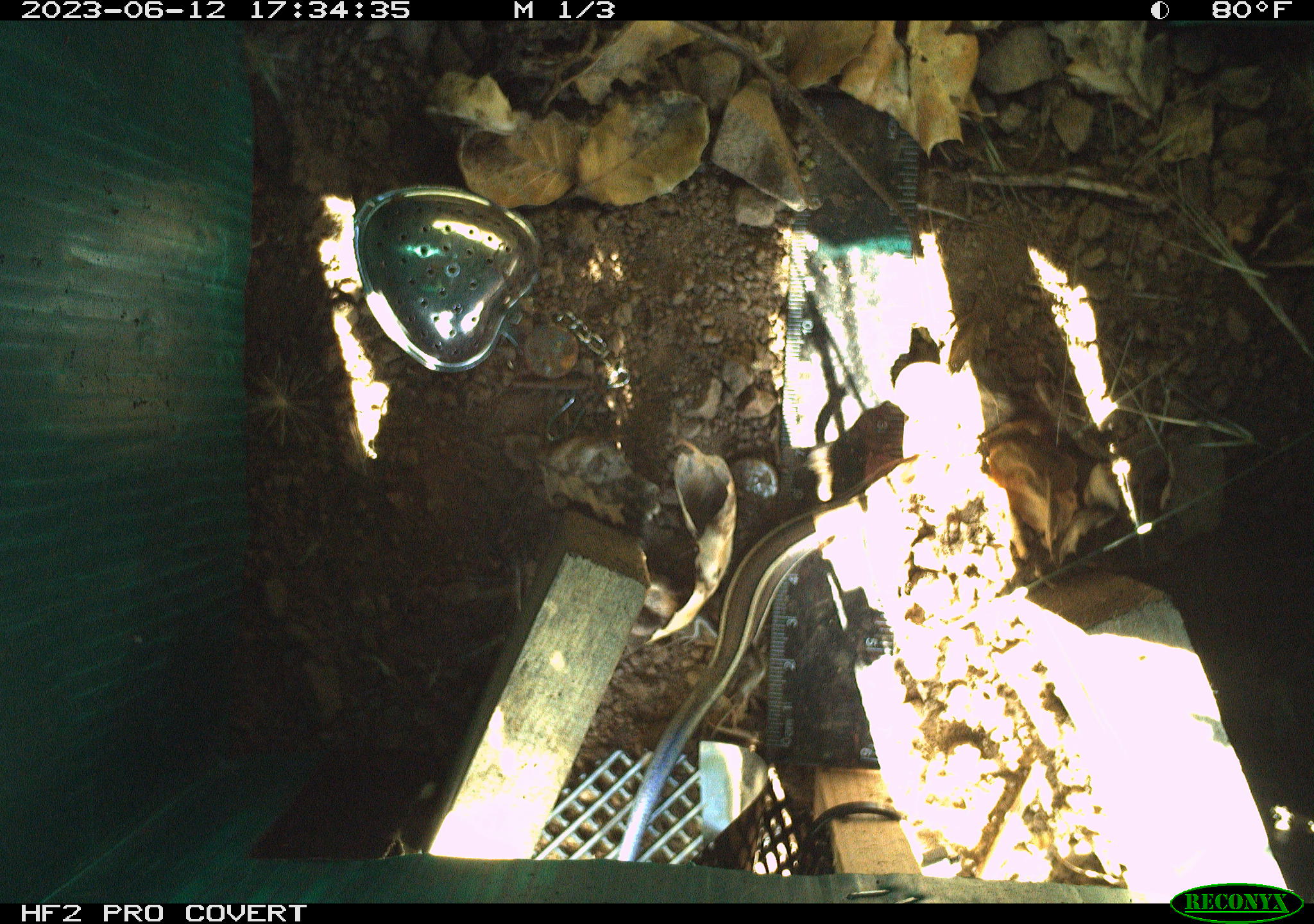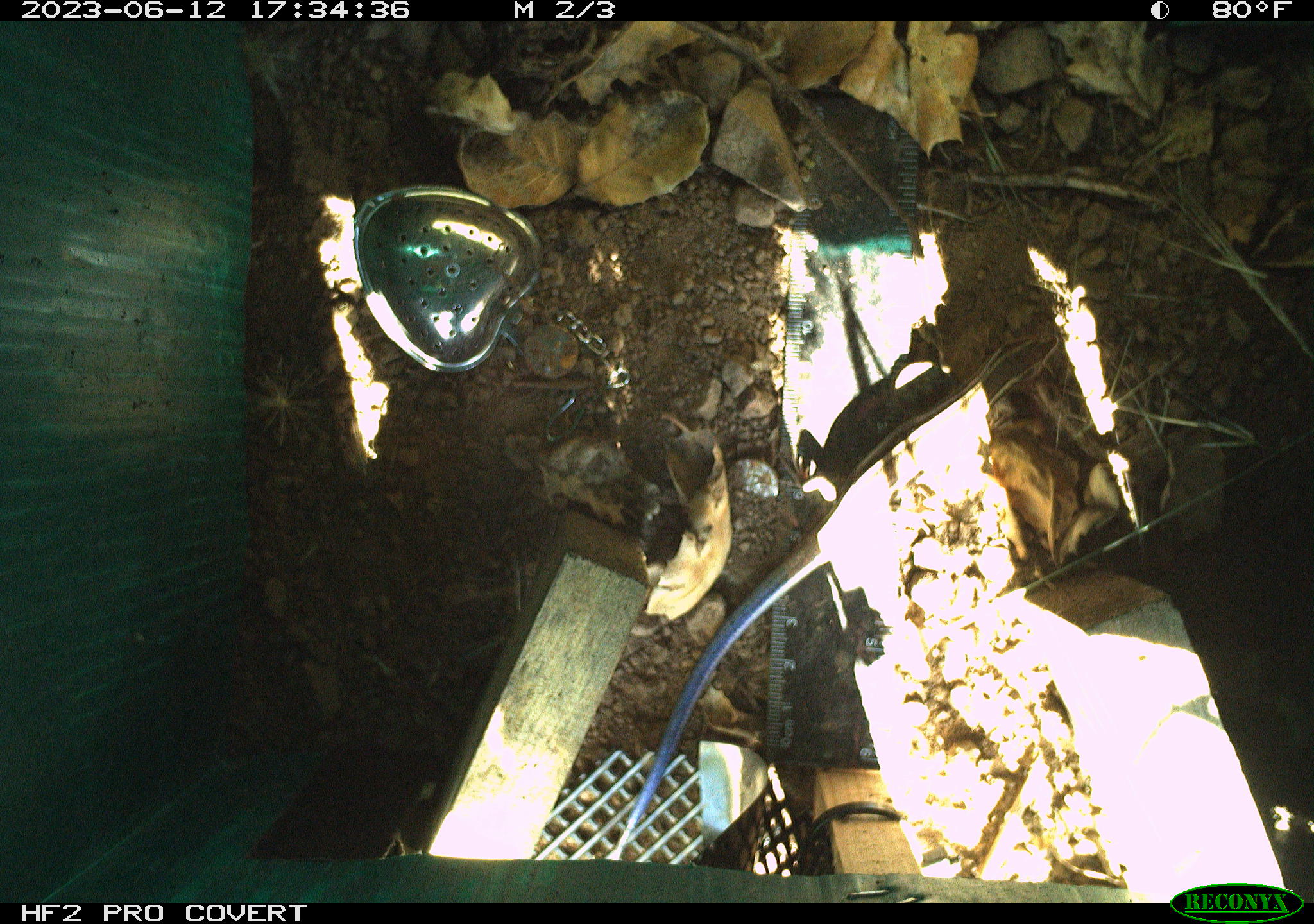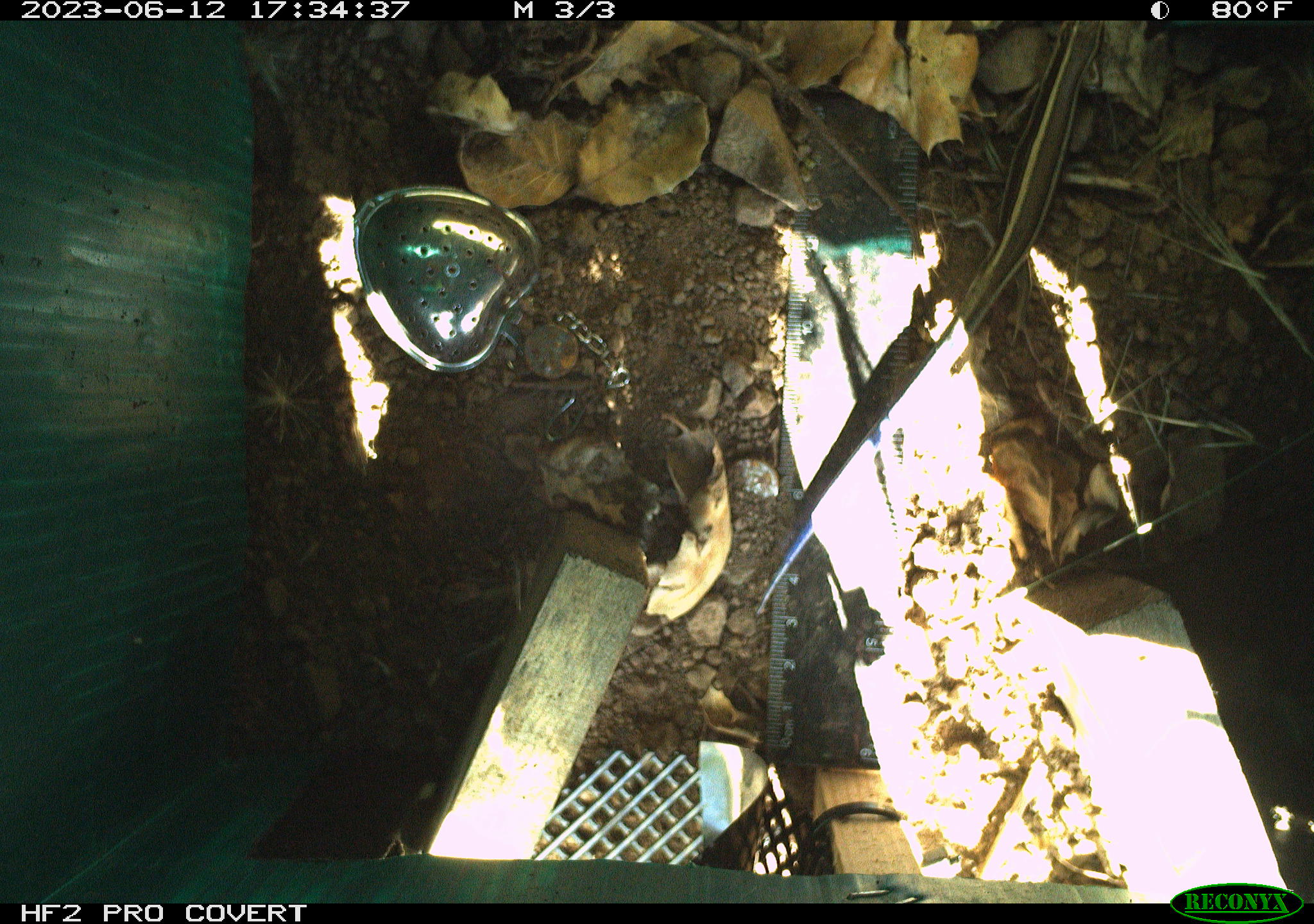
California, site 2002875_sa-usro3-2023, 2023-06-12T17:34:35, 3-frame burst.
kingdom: Animalia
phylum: Chordata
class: Reptilia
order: Squamata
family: Scincidae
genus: Plestiodon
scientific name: Plestiodon skiltonianus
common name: western skink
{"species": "western skink (Plestiodon skiltonianus)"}